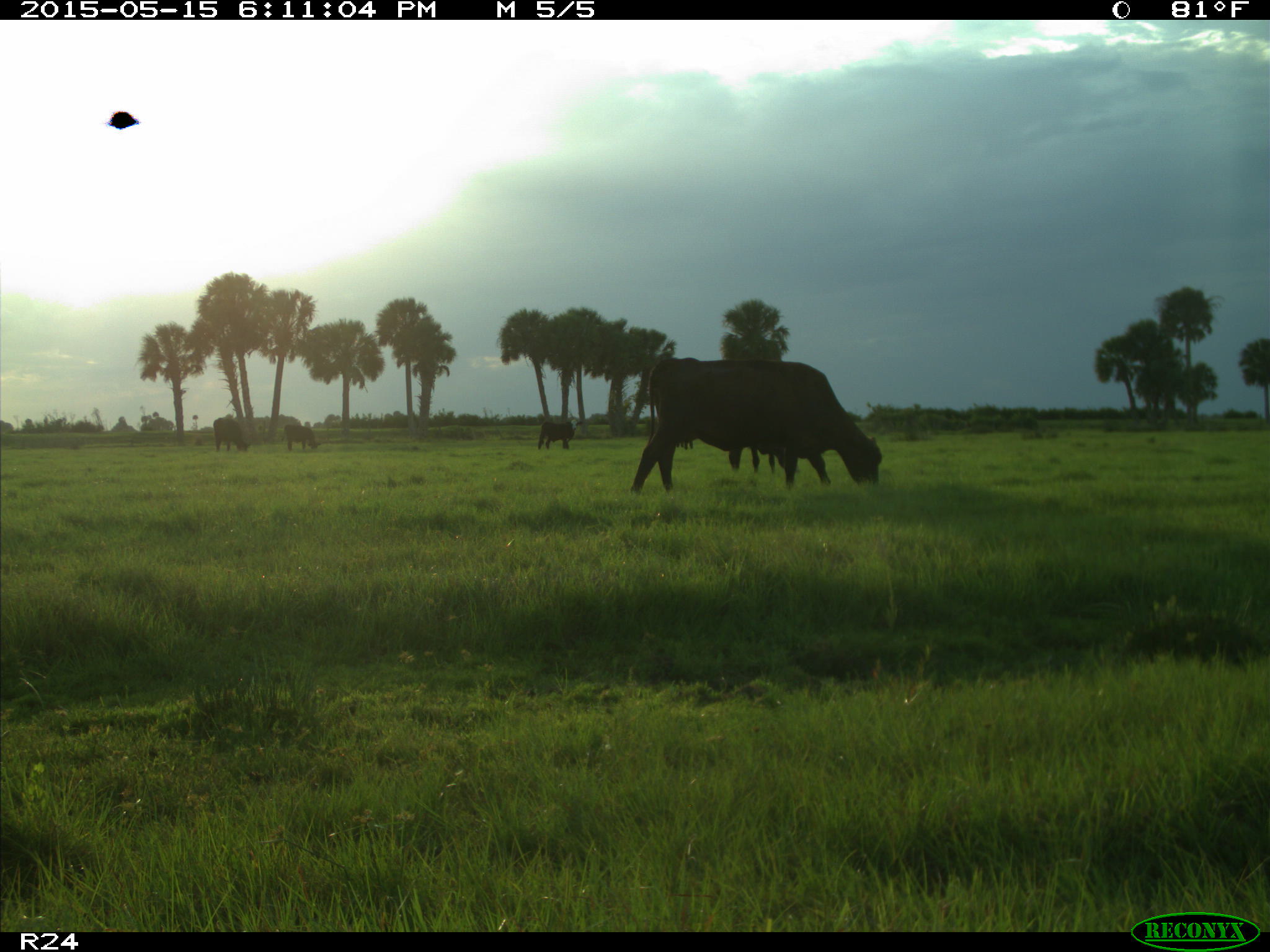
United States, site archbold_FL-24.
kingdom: Animalia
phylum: Chordata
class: Mammalia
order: Artiodactyla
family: Bovidae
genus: Bos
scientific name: Bos taurus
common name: domestic cow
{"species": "Bos taurus (domestic cow)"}